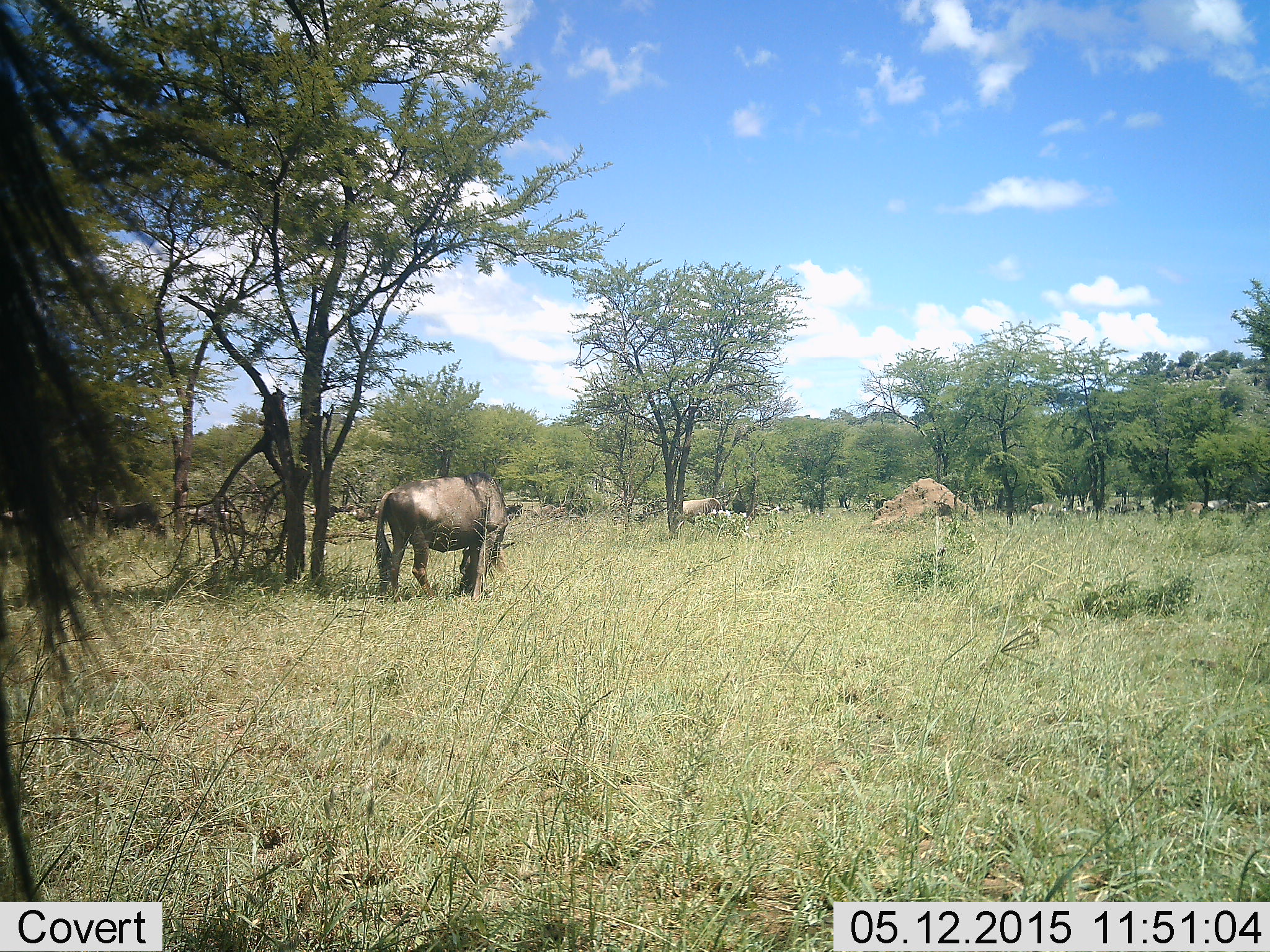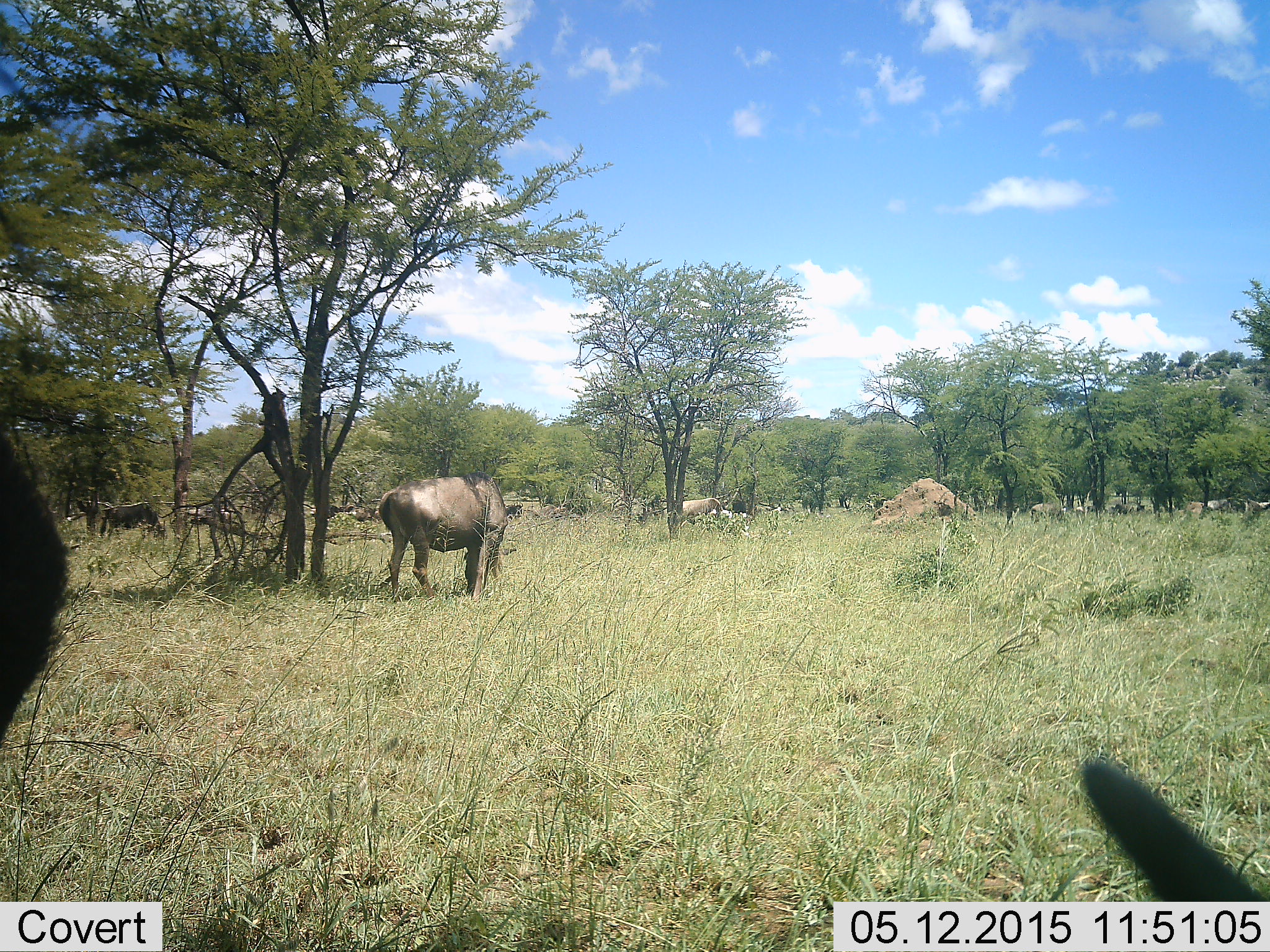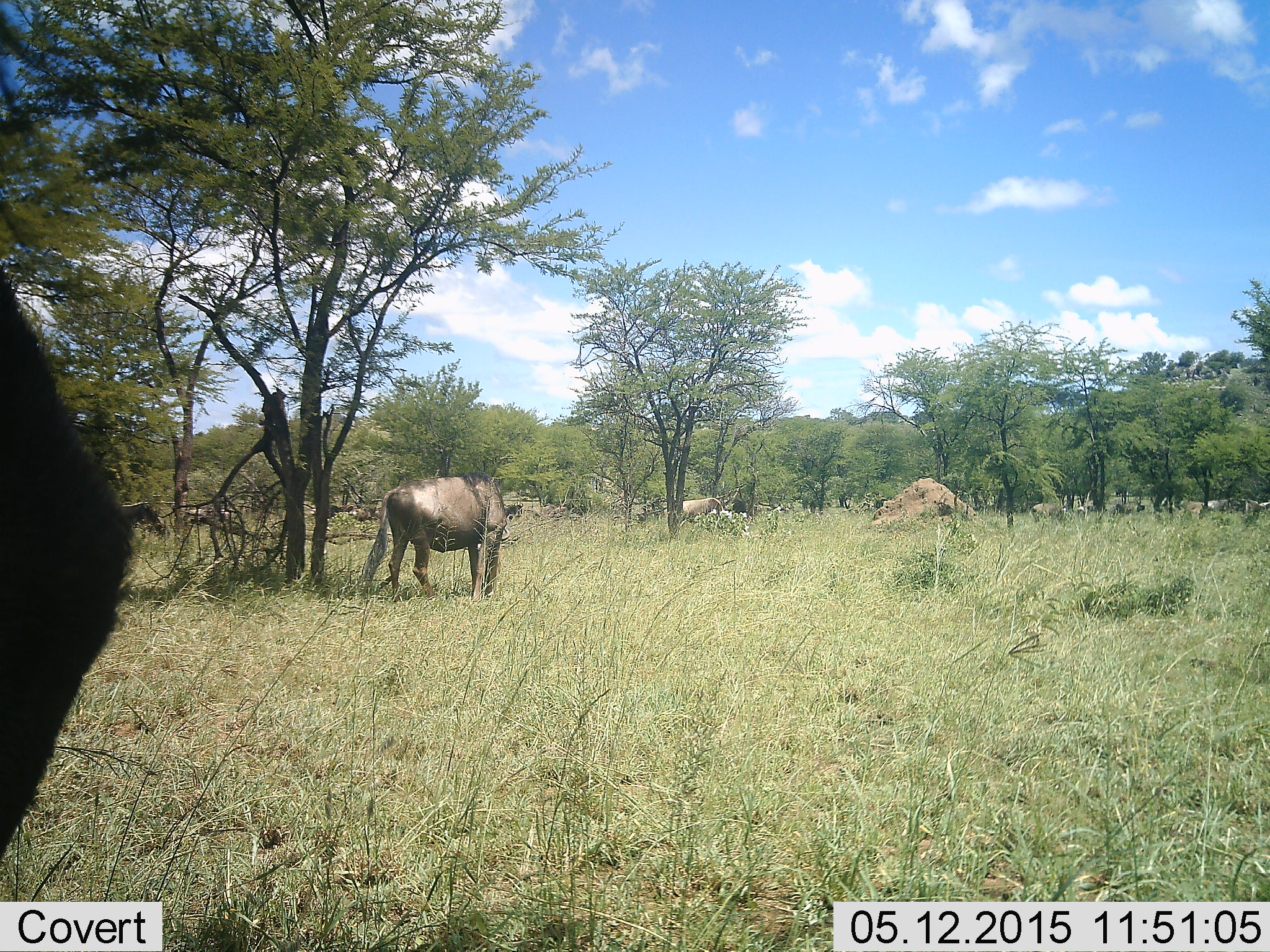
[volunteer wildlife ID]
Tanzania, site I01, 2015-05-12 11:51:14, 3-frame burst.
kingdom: Animalia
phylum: Chordata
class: Mammalia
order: Artiodactyla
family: Bovidae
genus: Connochaetes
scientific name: Connochaetes taurinus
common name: blue wildebeest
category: wildebeest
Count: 2.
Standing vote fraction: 50%.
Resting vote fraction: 10%.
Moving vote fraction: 20%.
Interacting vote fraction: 0%.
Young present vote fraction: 0%.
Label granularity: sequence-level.